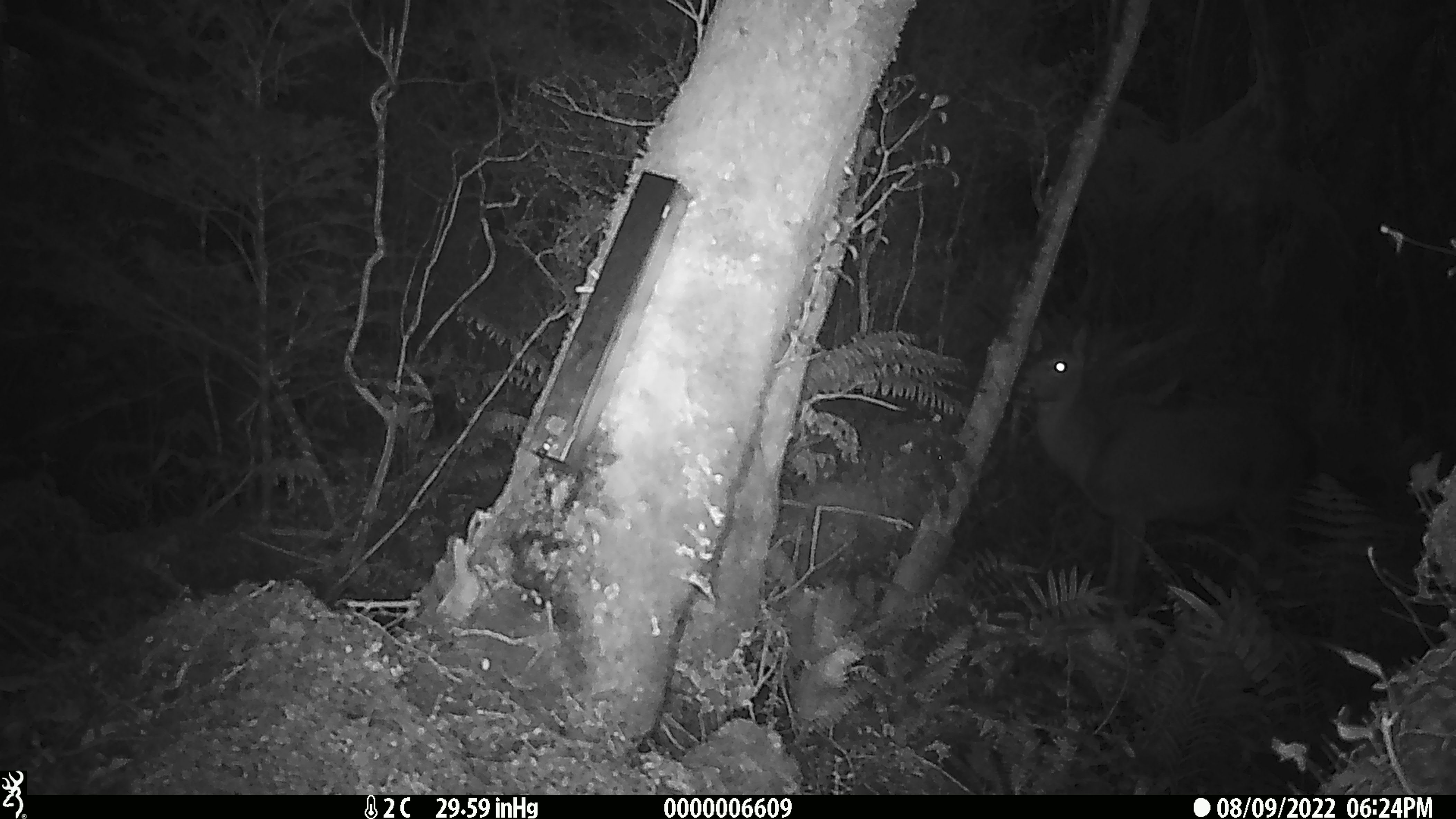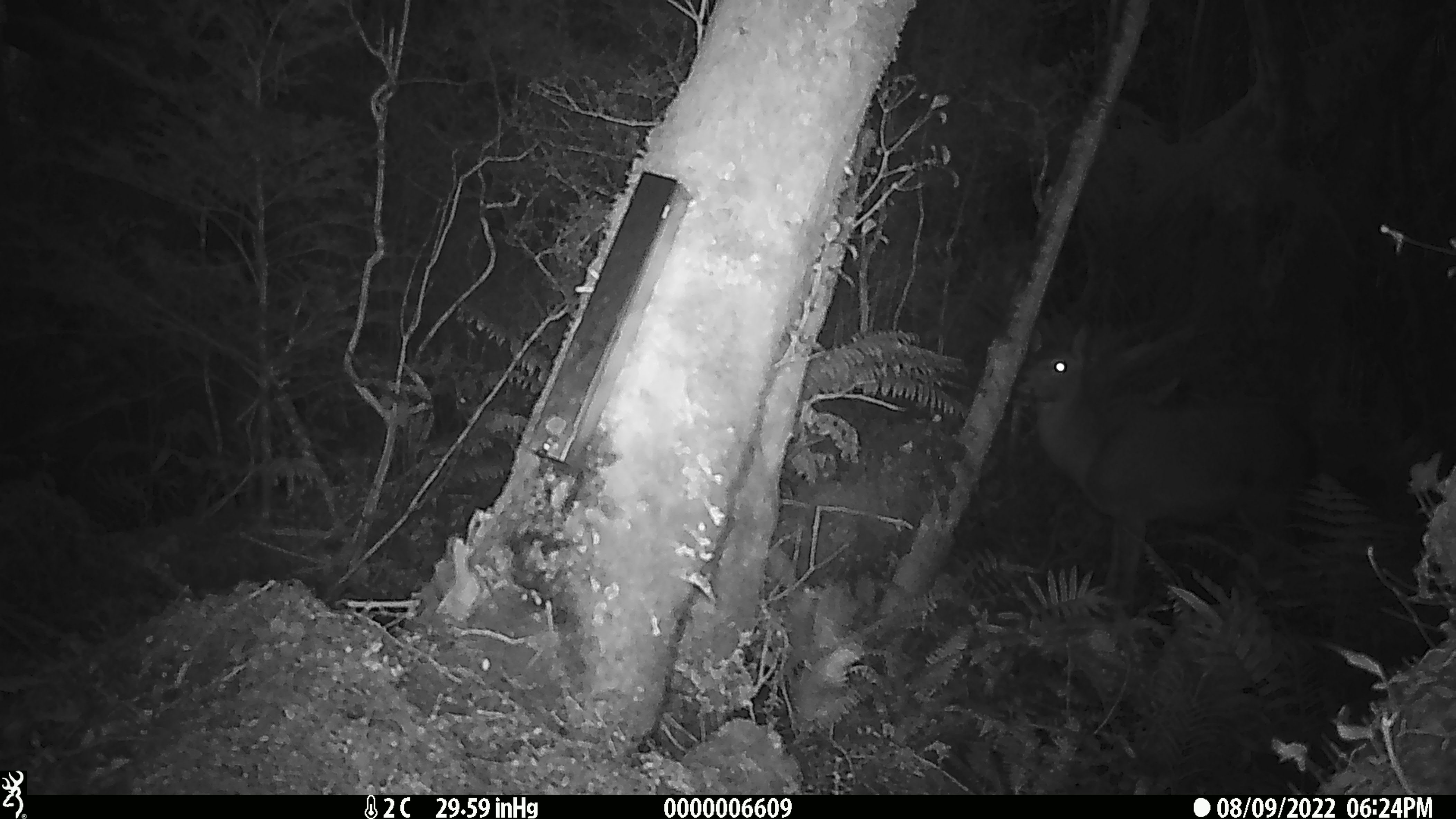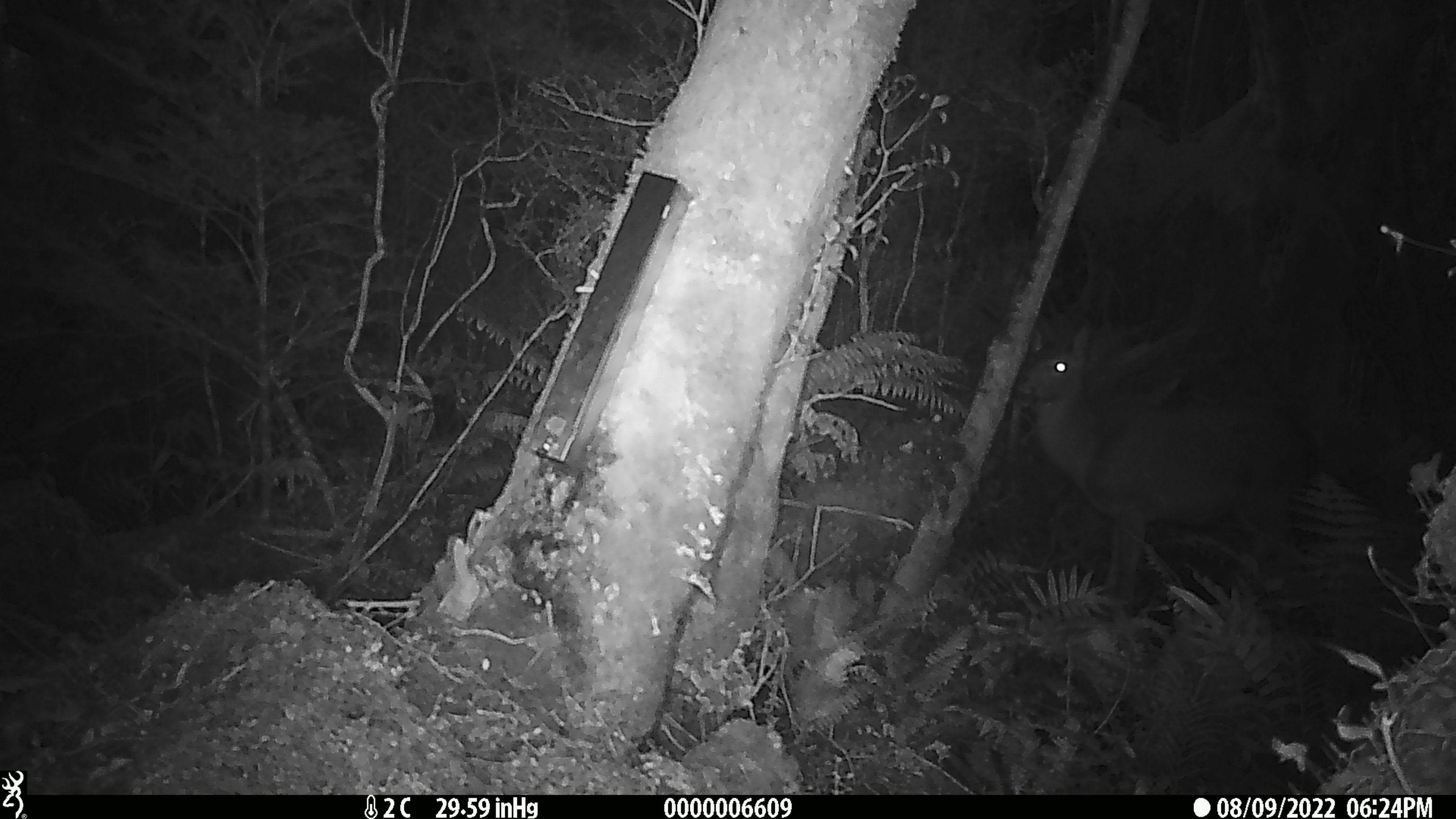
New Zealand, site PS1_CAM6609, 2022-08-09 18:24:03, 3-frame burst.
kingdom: Animalia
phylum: Chordata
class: Mammalia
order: Artiodactyla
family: Cervidae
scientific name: Cervidae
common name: deer